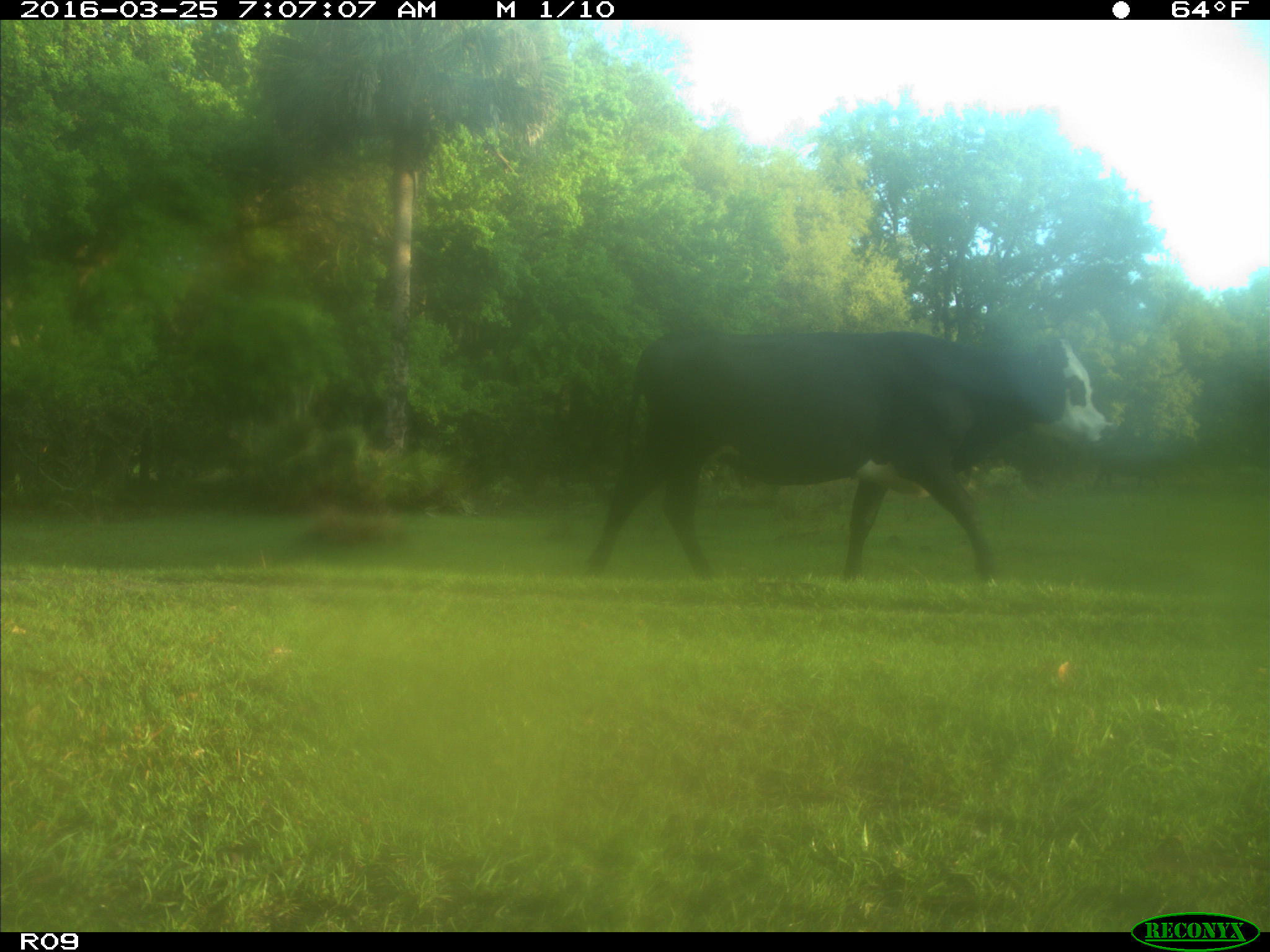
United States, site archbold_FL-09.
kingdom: Animalia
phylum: Chordata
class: Mammalia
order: Artiodactyla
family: Bovidae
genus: Bos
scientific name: Bos taurus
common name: domestic cow